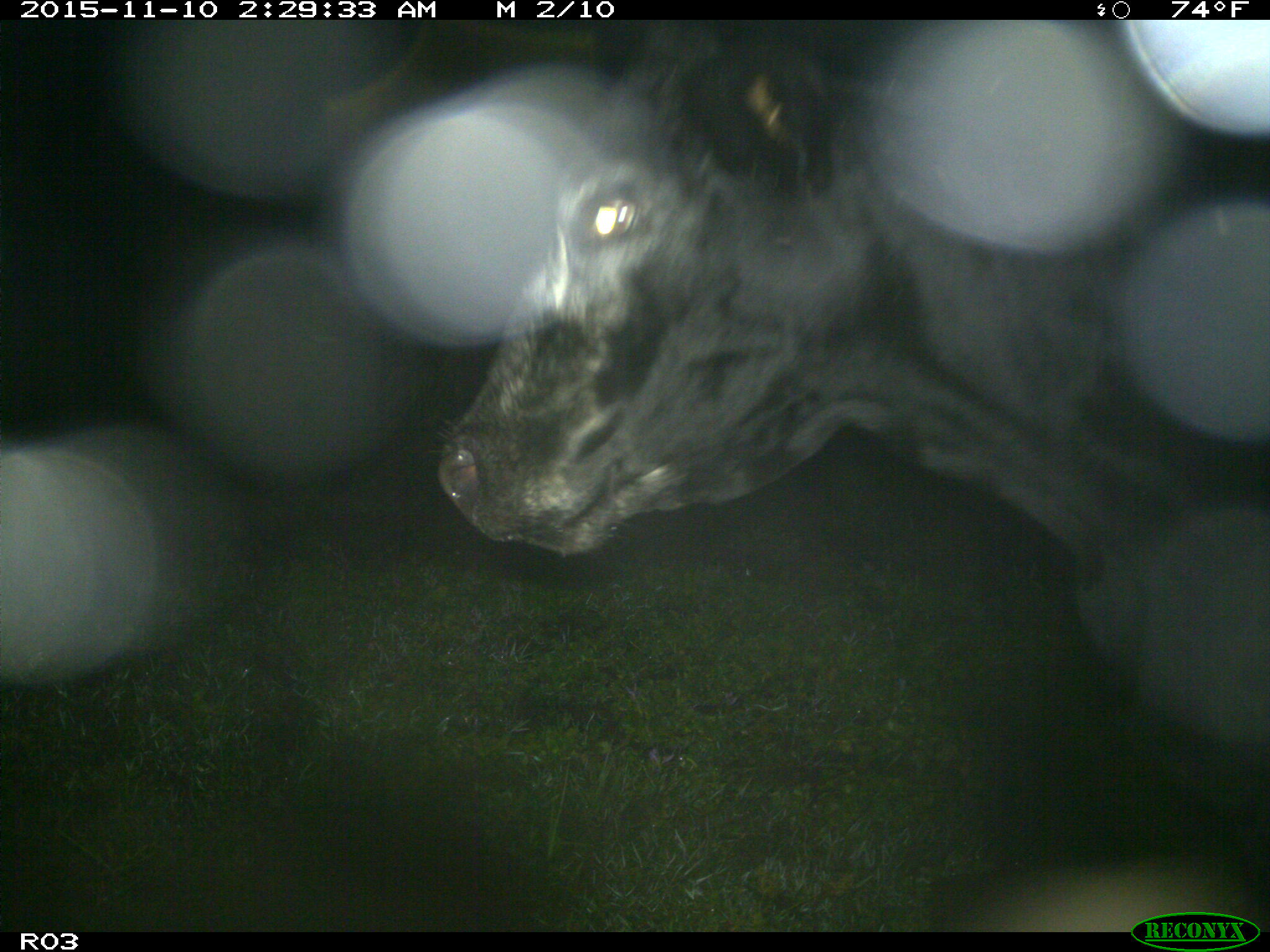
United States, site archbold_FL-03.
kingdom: Animalia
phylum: Chordata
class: Mammalia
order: Artiodactyla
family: Bovidae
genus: Bos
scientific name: Bos taurus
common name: domestic cow